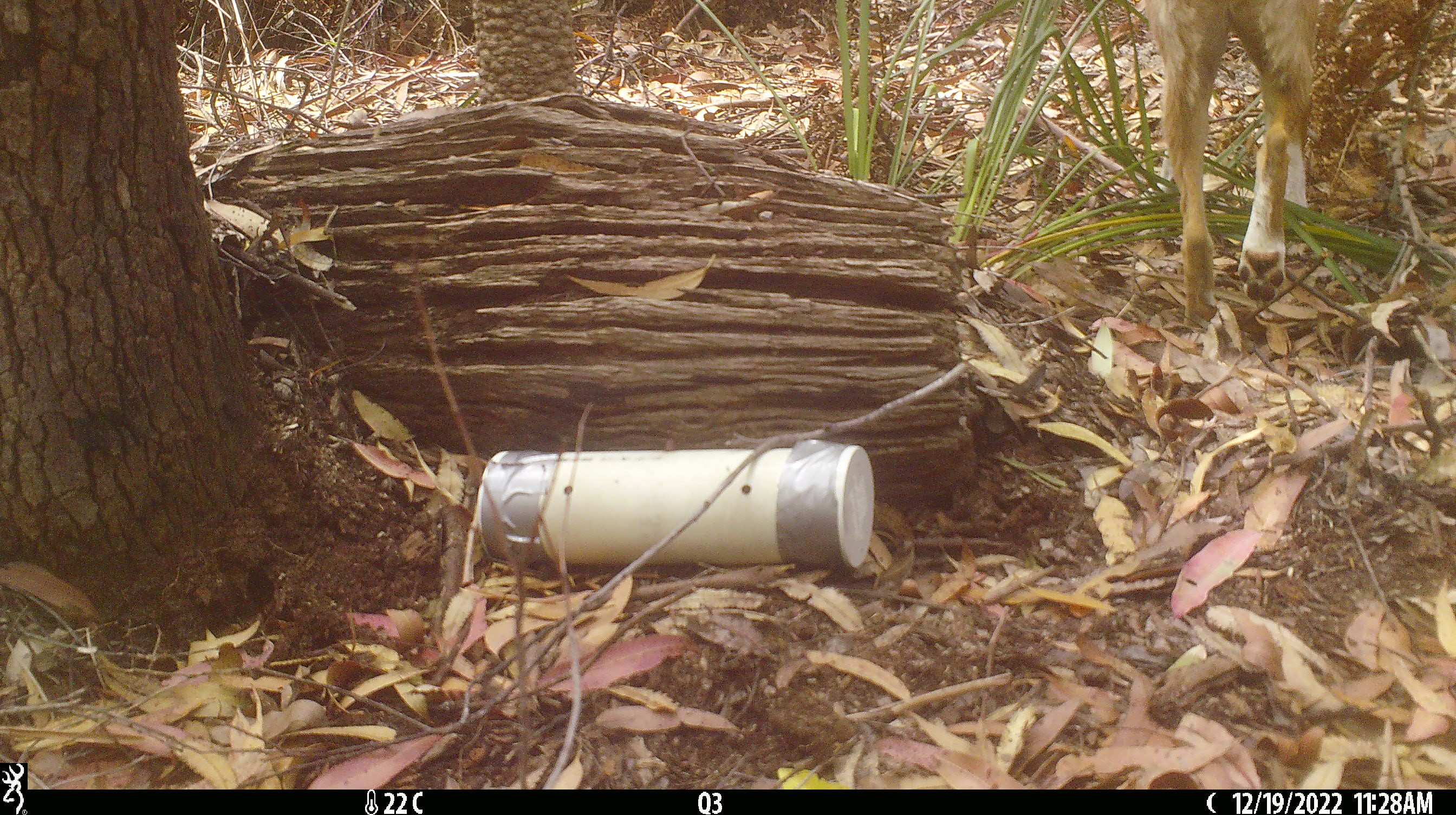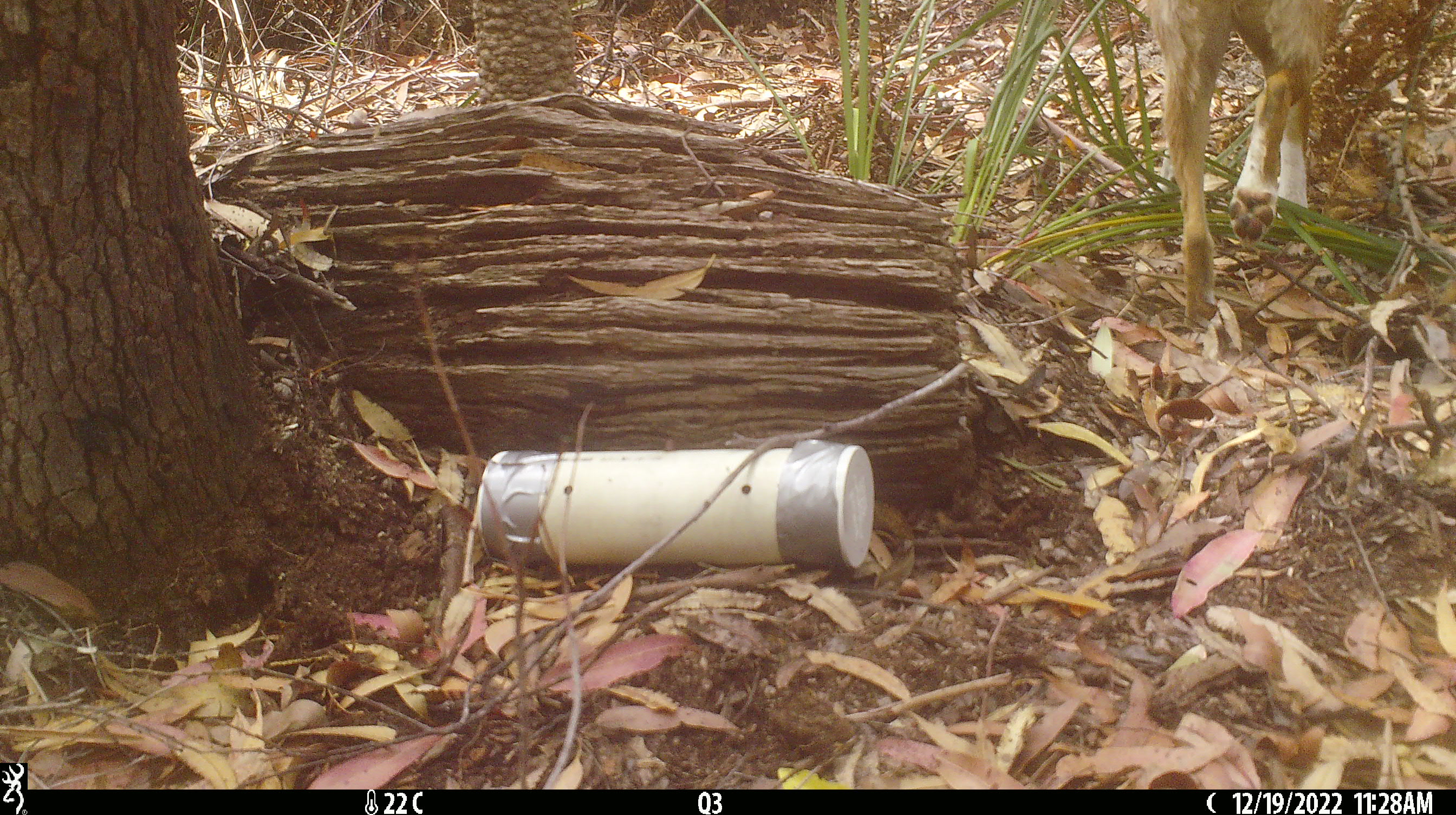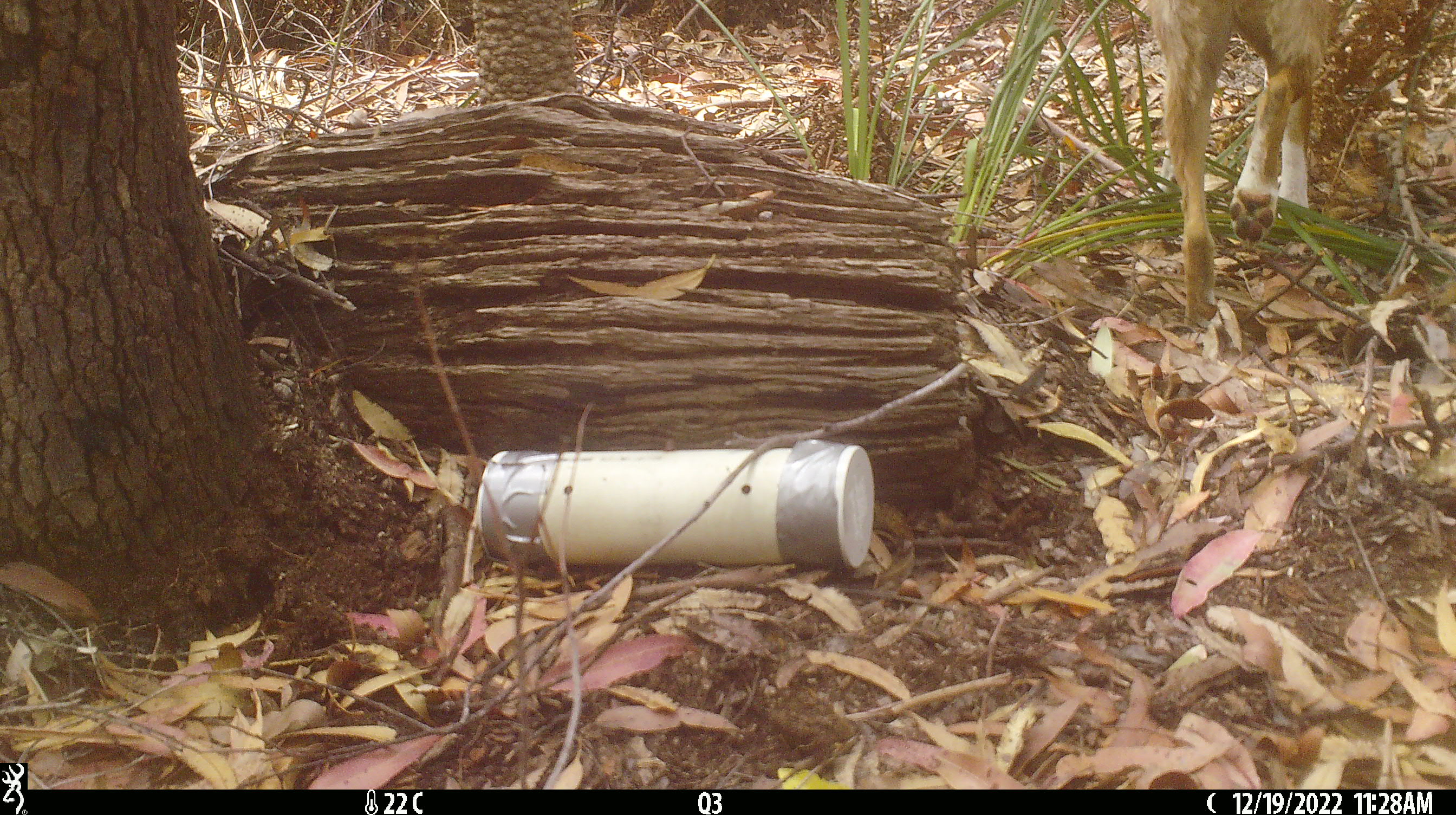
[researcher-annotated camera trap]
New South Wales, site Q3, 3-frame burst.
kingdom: Animalia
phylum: Chordata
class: Mammalia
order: Carnivora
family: Canidae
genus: Canis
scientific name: Canis familiaris dingo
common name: dingo